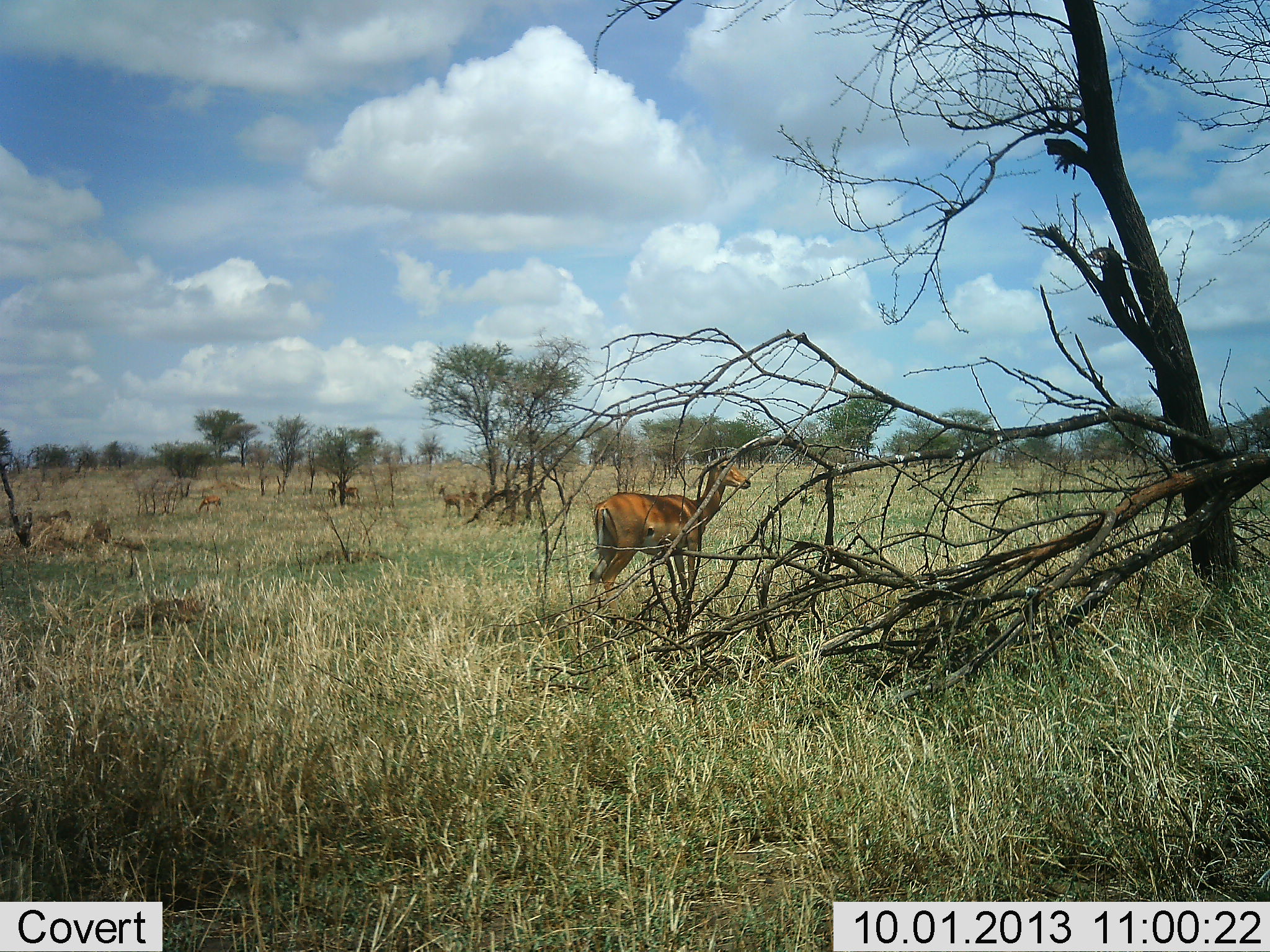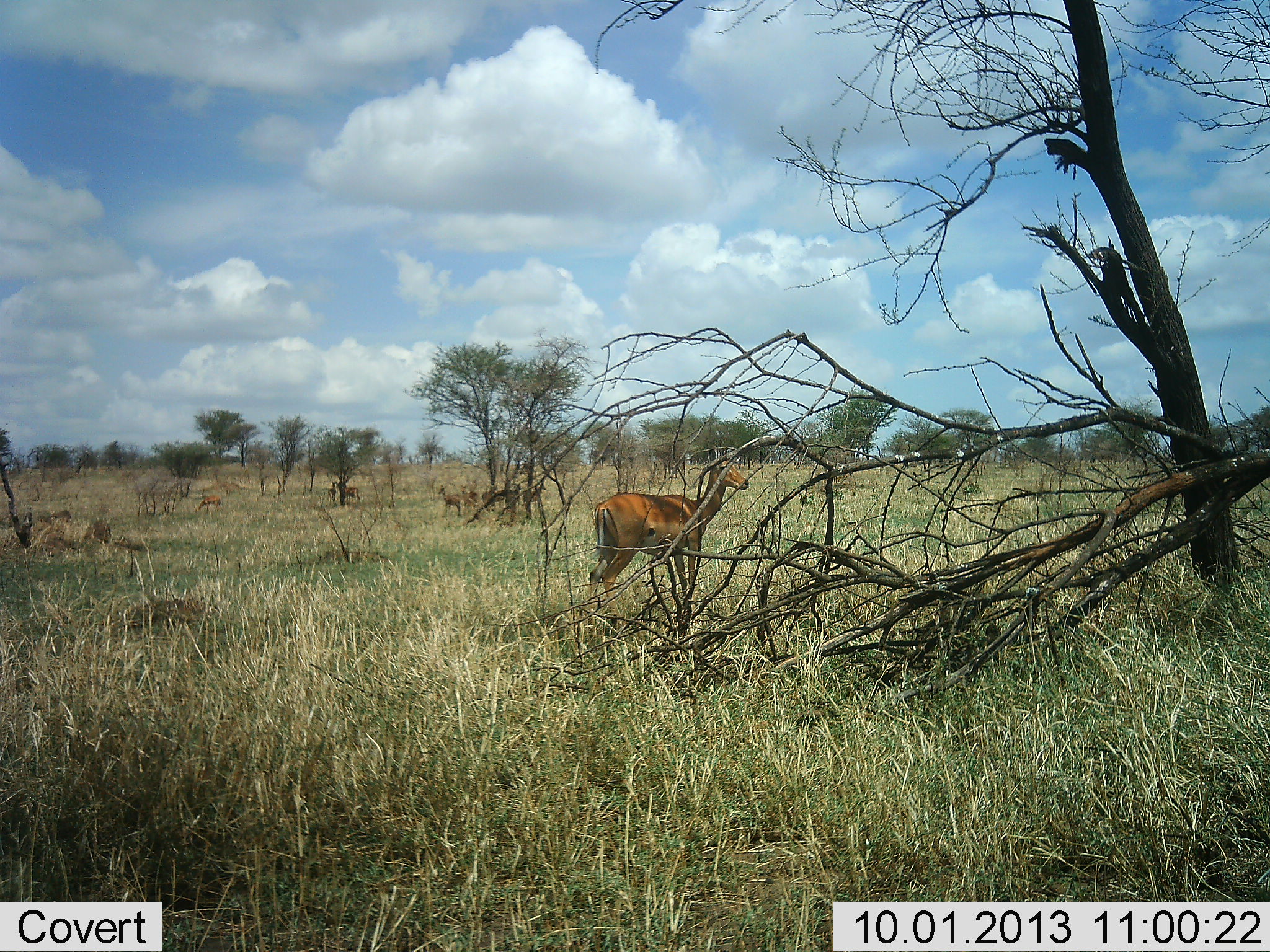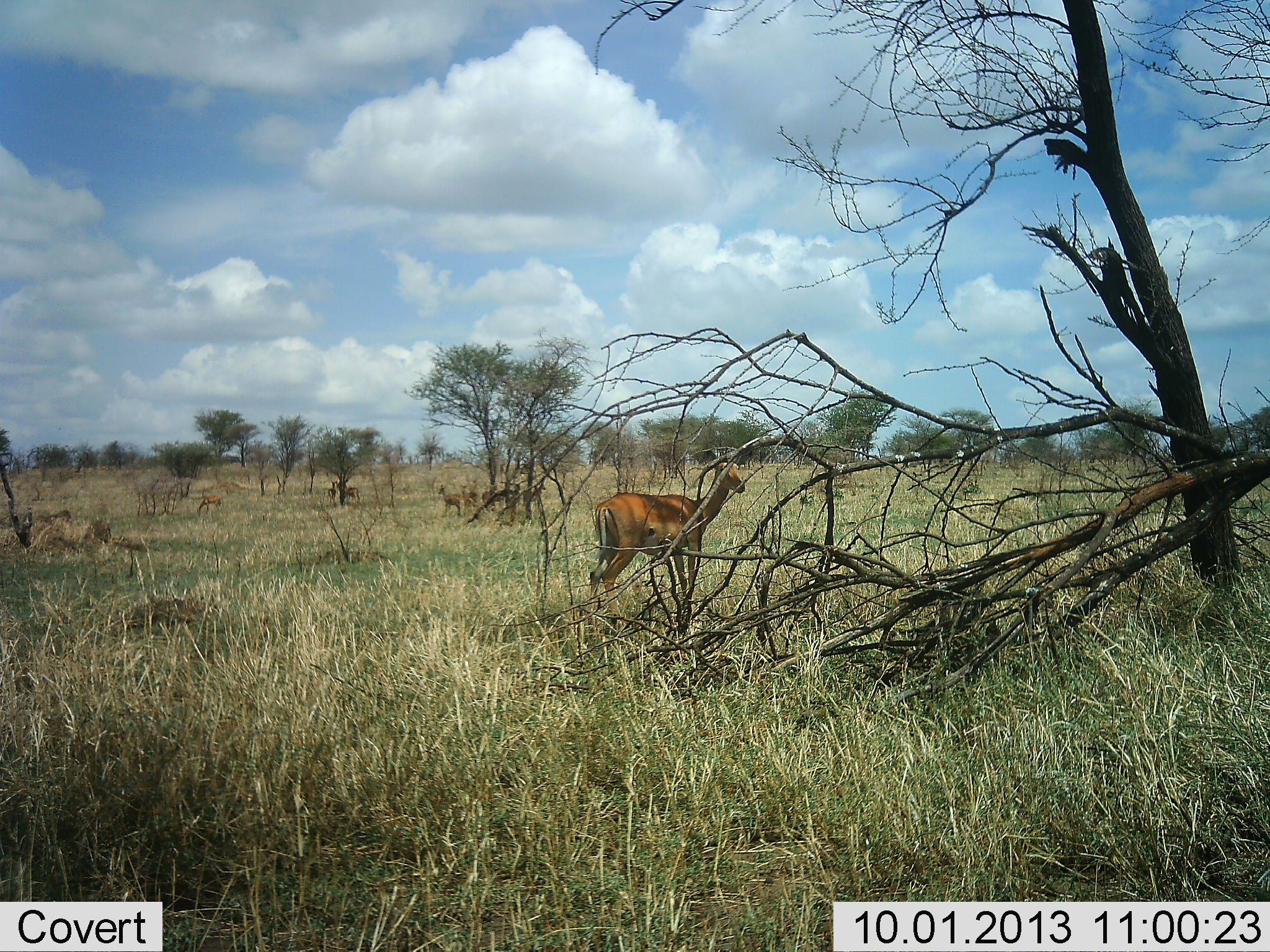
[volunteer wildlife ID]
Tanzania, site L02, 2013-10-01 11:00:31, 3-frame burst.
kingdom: Animalia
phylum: Chordata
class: Mammalia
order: Artiodactyla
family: Bovidae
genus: Aepyceros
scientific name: Aepyceros melampus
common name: impala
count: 5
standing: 100%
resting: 10%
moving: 0%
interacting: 0%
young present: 0%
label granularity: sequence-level